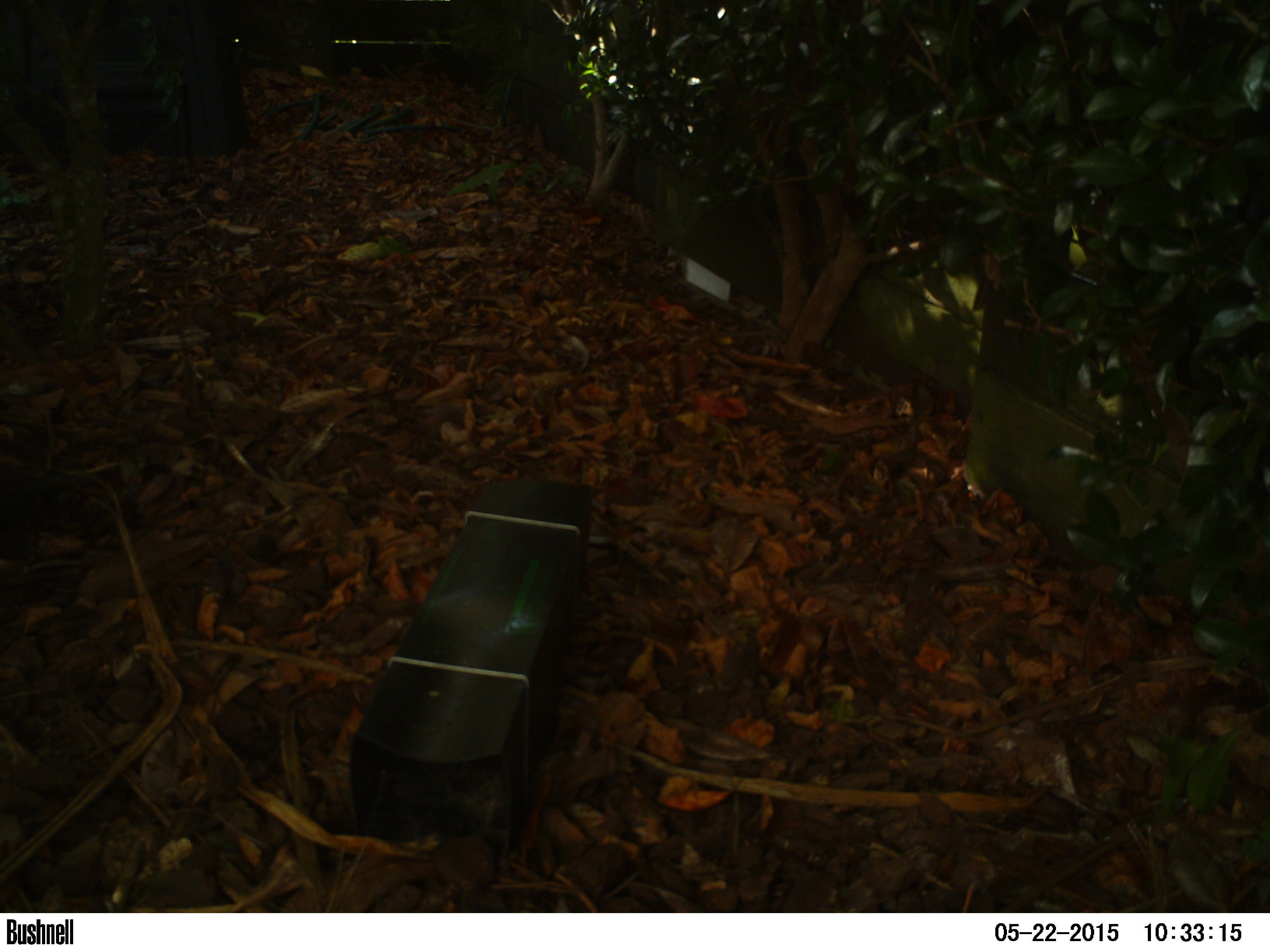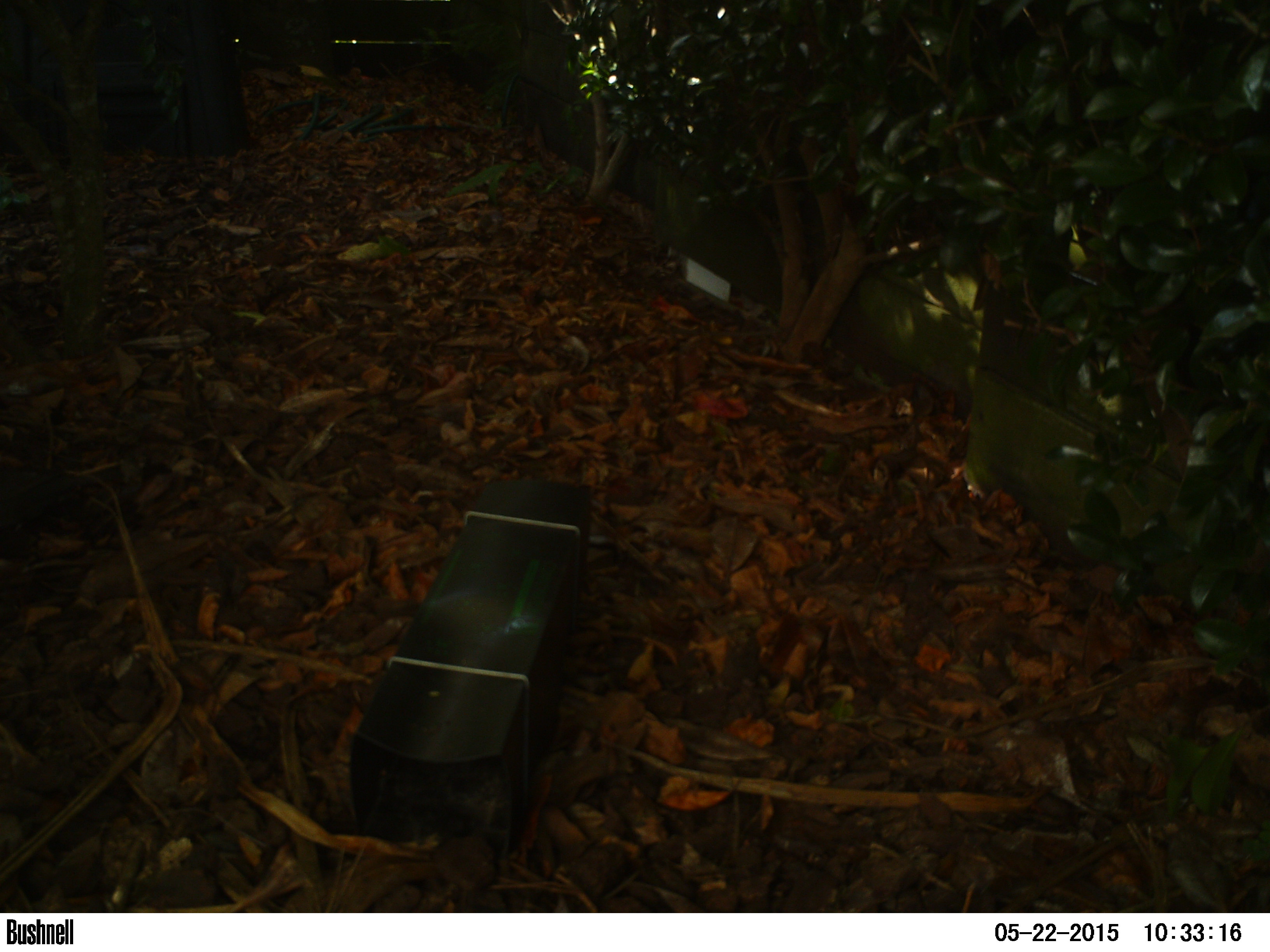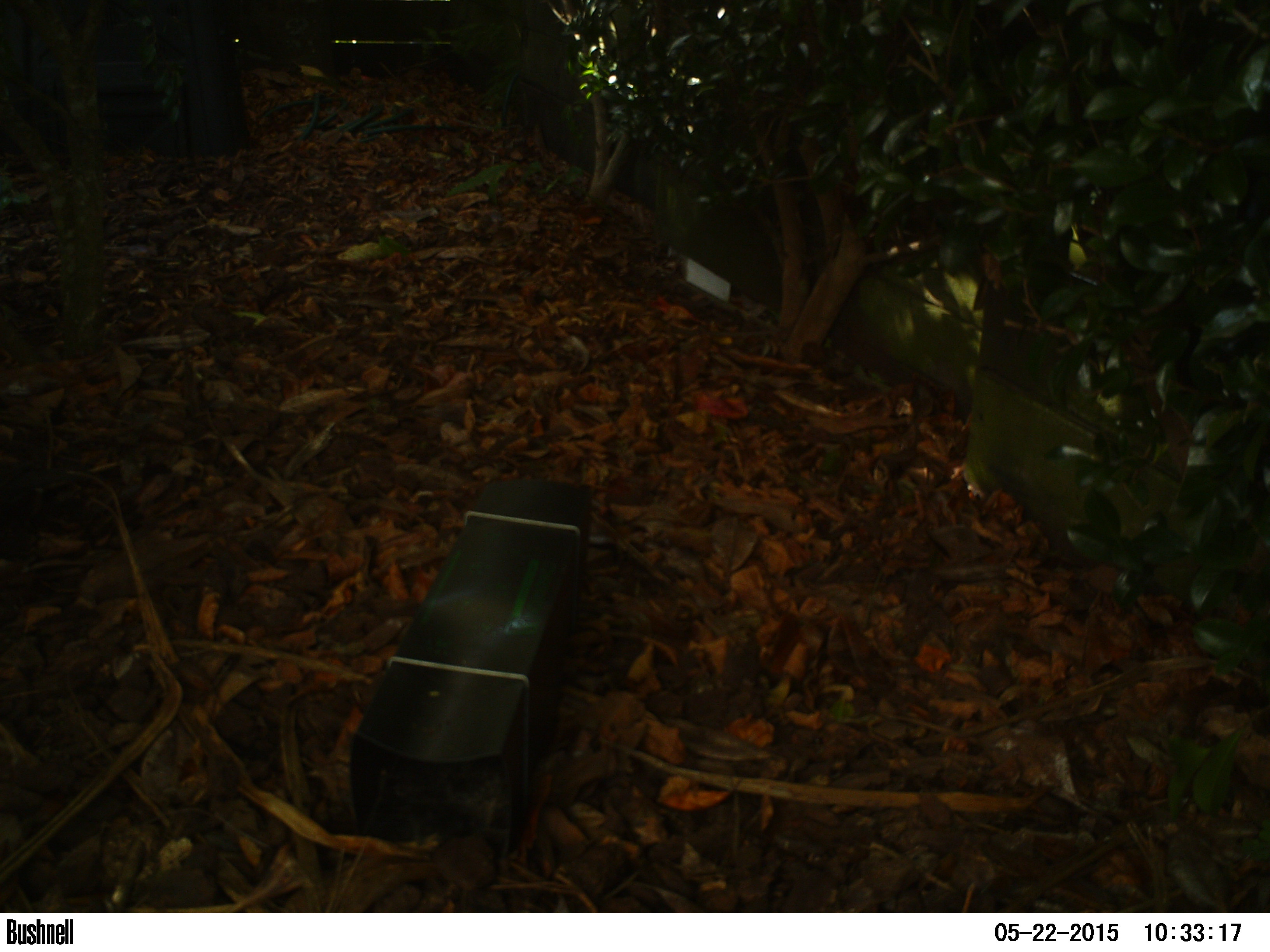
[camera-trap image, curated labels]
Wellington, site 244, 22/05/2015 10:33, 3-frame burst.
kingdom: Animalia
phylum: Chordata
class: Aves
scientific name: Aves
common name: bird